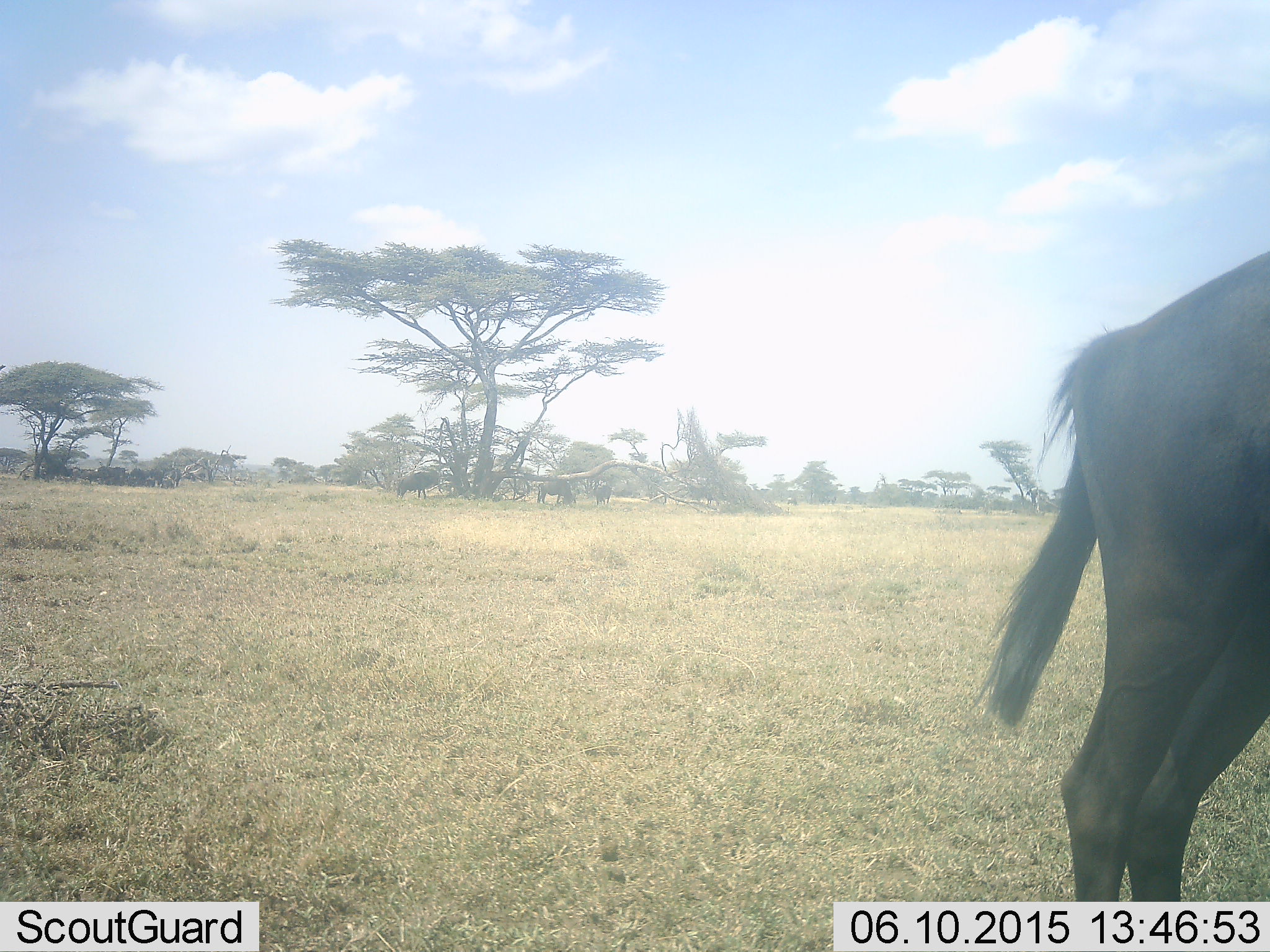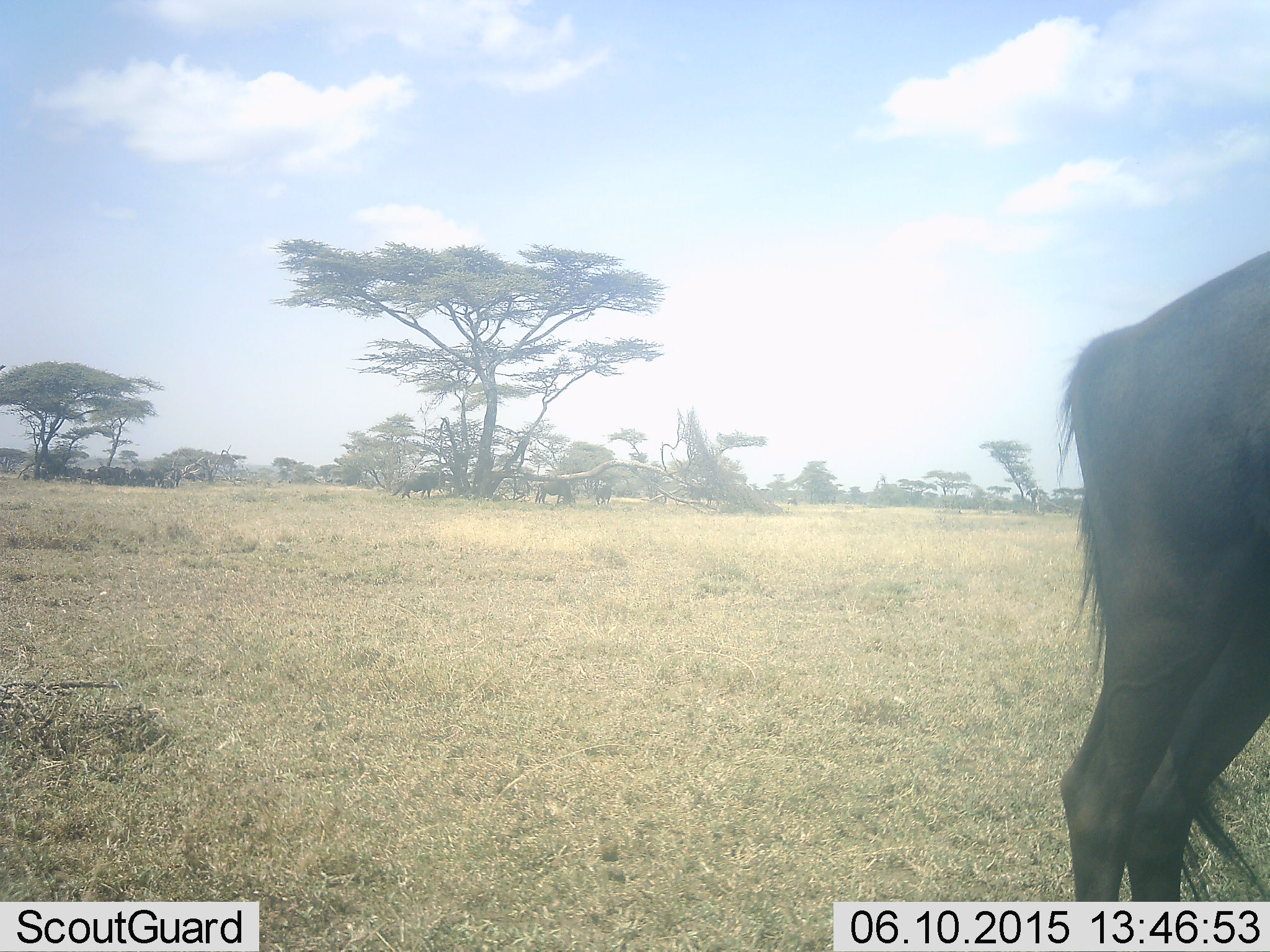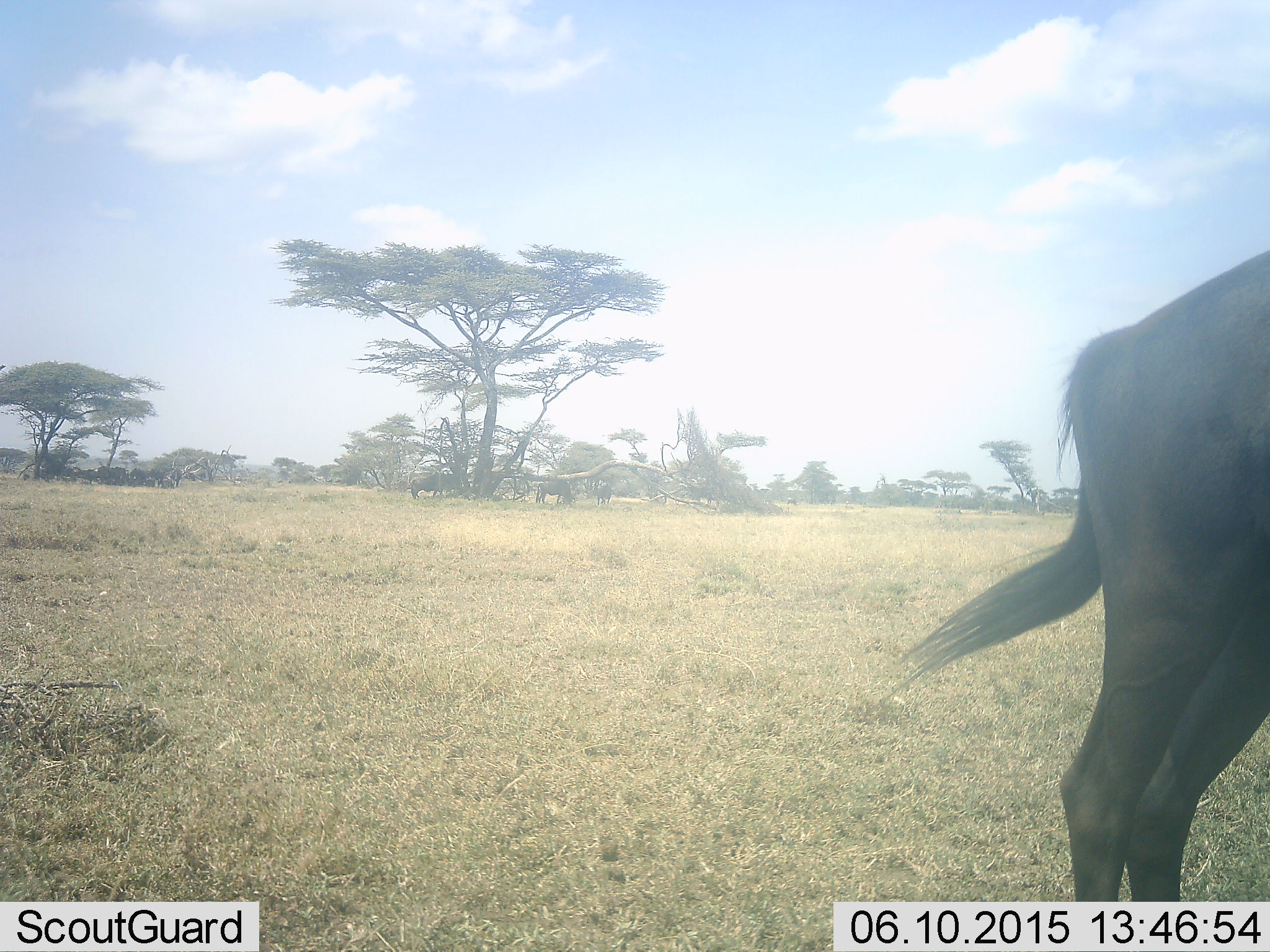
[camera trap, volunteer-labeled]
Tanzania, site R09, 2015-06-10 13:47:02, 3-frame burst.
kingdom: Animalia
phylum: Chordata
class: Mammalia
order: Artiodactyla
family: Bovidae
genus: Connochaetes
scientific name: Connochaetes taurinus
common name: blue wildebeest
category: wildebeest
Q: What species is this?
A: Wildebeest (blue wildebeest) (Connochaetes taurinus).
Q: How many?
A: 11-50.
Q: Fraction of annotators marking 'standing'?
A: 91%.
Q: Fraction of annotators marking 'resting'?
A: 36%.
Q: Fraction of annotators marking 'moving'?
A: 18%.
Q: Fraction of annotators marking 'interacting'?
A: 0%.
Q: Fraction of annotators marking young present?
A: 0%.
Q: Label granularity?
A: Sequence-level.